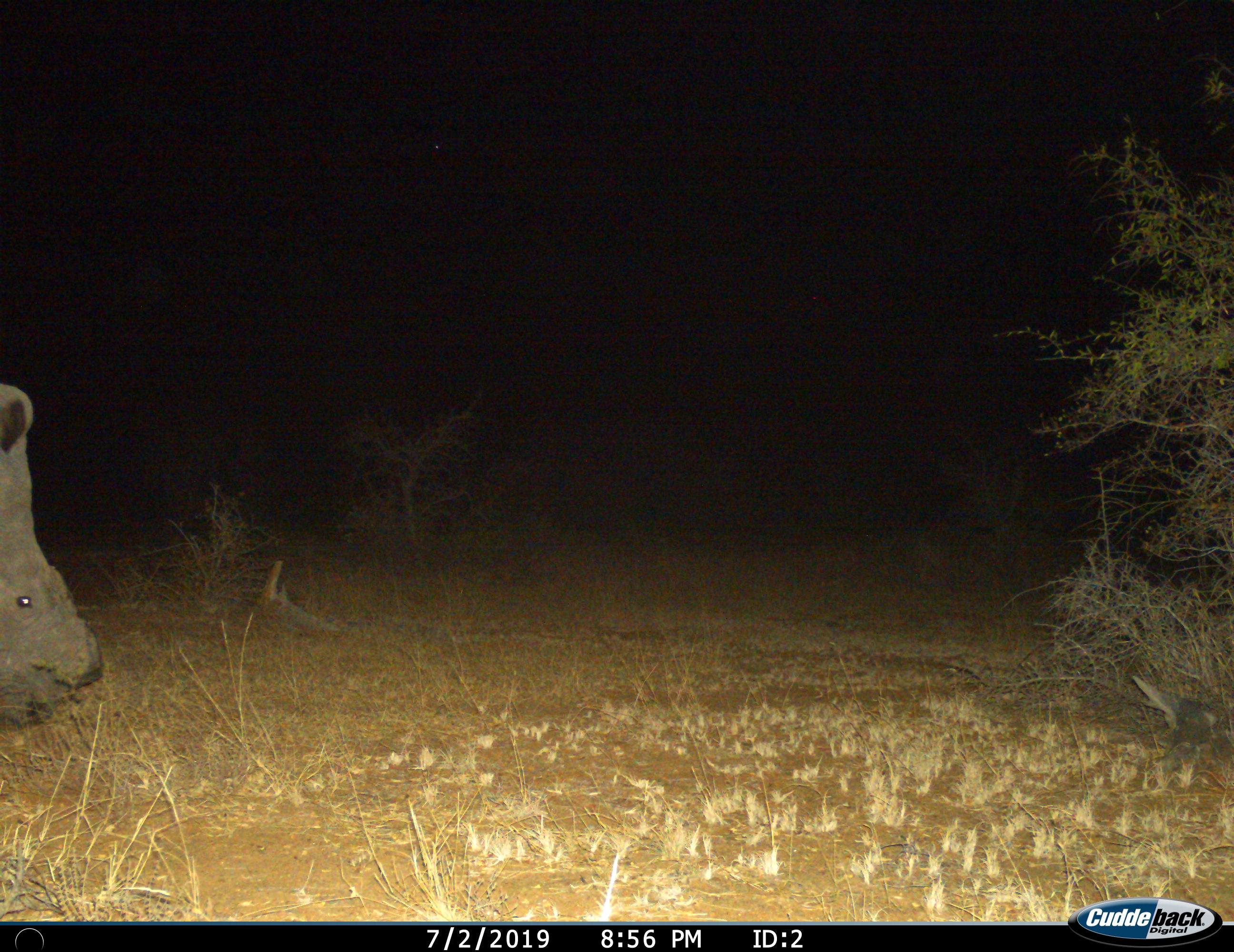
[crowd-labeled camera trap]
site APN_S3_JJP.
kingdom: Animalia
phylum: Chordata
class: Mammalia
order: Perissodactyla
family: Rhinocerotidae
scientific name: Rhinocerotidae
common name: unknown rhinoceros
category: rhinocerosunknown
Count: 1.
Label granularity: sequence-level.